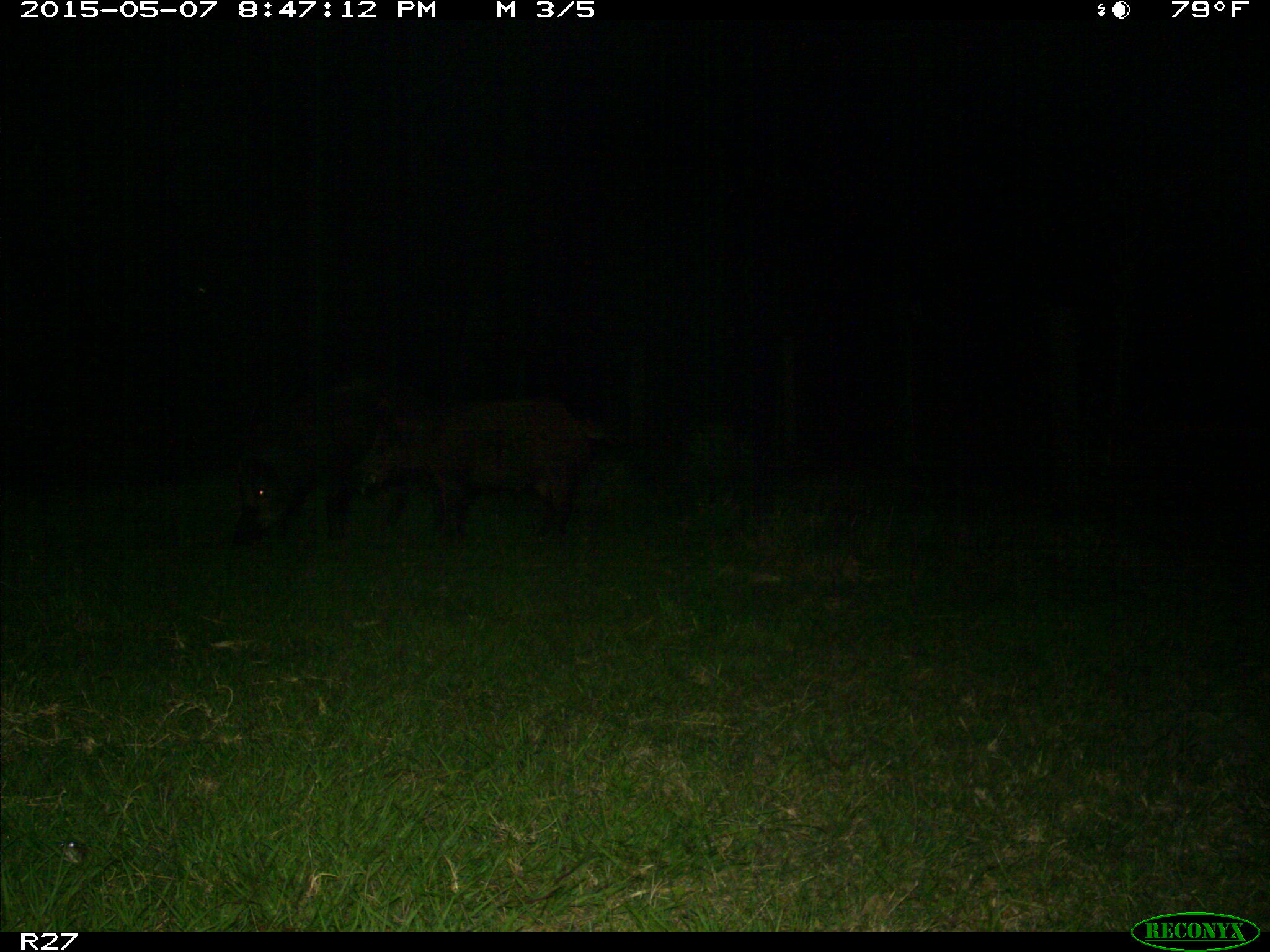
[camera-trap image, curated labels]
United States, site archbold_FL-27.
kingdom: Animalia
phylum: Chordata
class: Mammalia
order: Artiodactyla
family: Suidae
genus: Sus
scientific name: Sus scrofa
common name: wild boar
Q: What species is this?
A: Sus scrofa (wild boar).